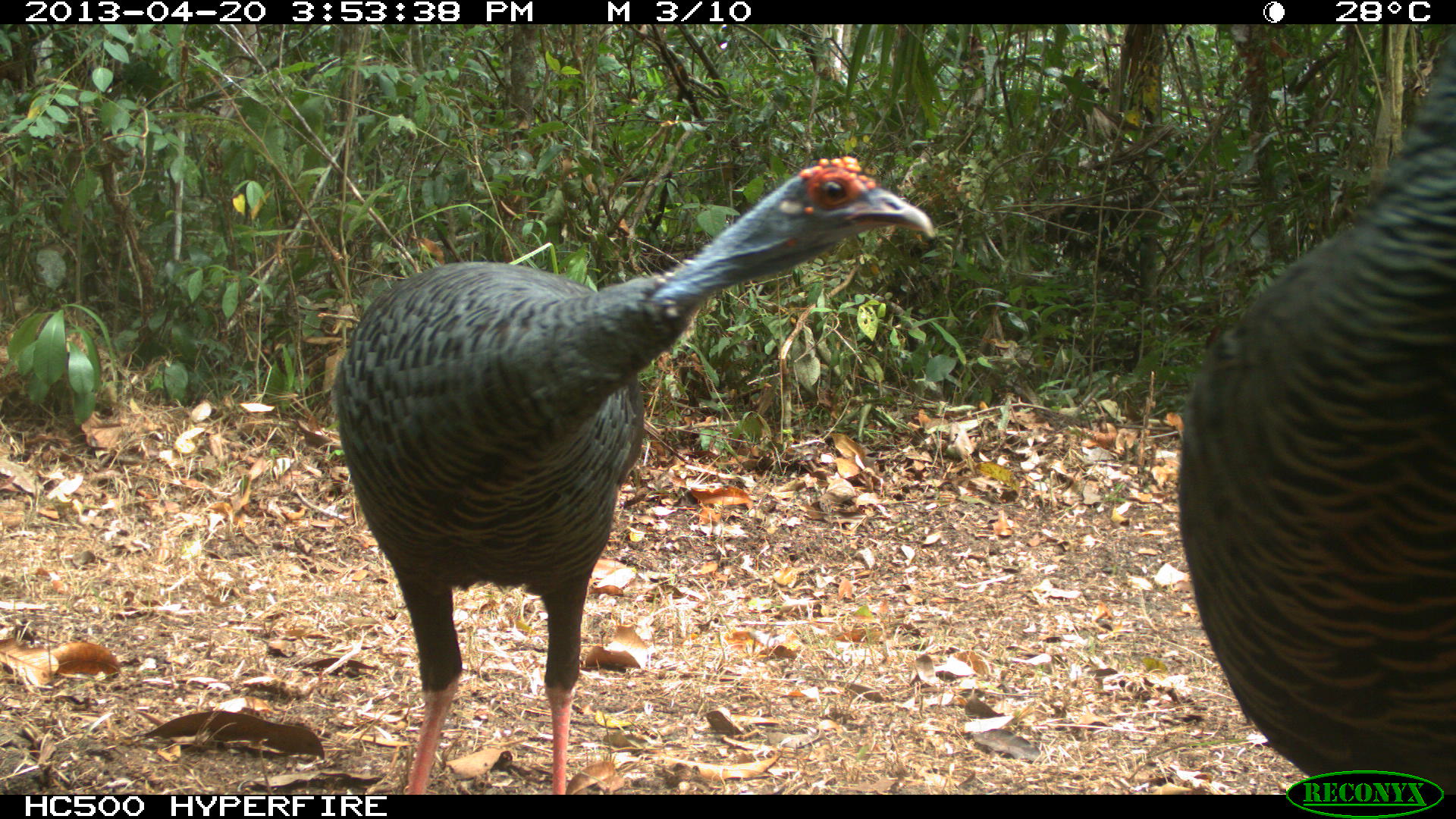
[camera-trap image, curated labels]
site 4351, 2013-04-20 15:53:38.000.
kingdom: Animalia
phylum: Chordata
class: Aves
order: Galliformes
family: Phasianidae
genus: Meleagris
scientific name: Meleagris ocellata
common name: ocellated turkey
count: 3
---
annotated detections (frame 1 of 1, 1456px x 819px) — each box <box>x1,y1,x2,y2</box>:
meleagris ocellata: <box>328,156,935,794</box>; <box>1168,30,1456,795</box>